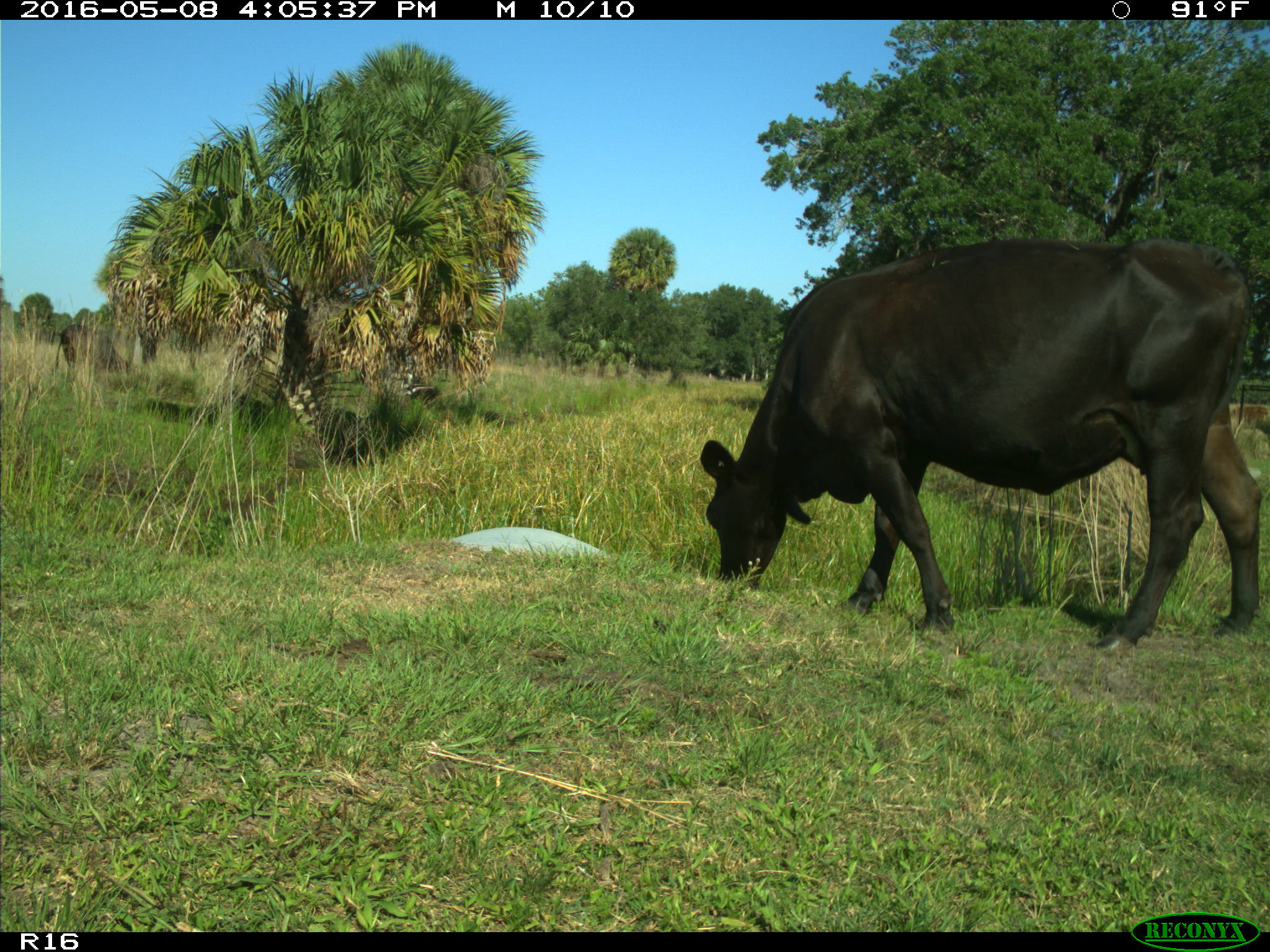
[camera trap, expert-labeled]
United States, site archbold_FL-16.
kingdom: Animalia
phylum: Chordata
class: Mammalia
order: Artiodactyla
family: Bovidae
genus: Bos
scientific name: Bos taurus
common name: domestic cow